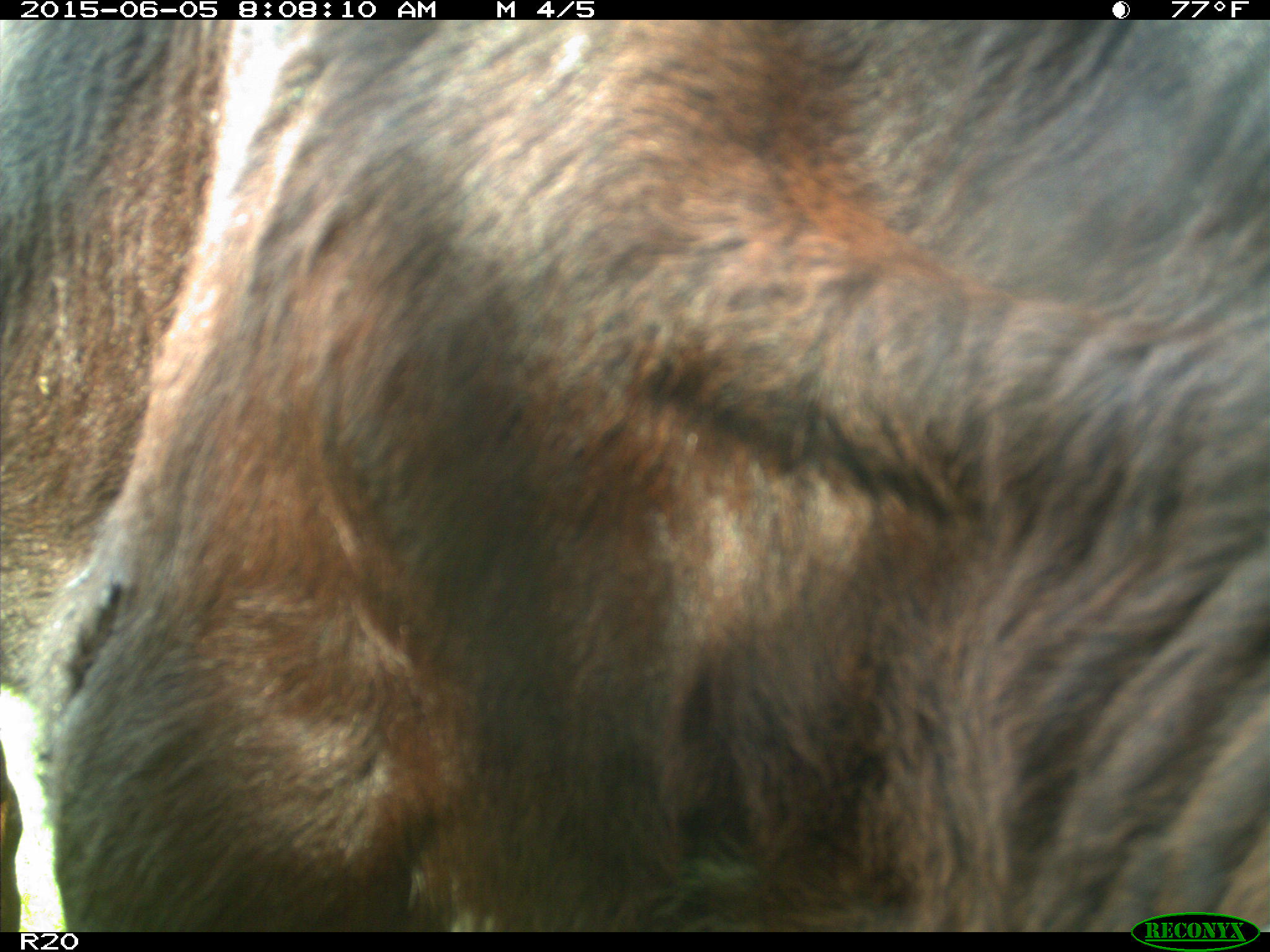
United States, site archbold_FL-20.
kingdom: Animalia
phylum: Chordata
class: Mammalia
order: Artiodactyla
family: Bovidae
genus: Bos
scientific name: Bos taurus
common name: domestic cow